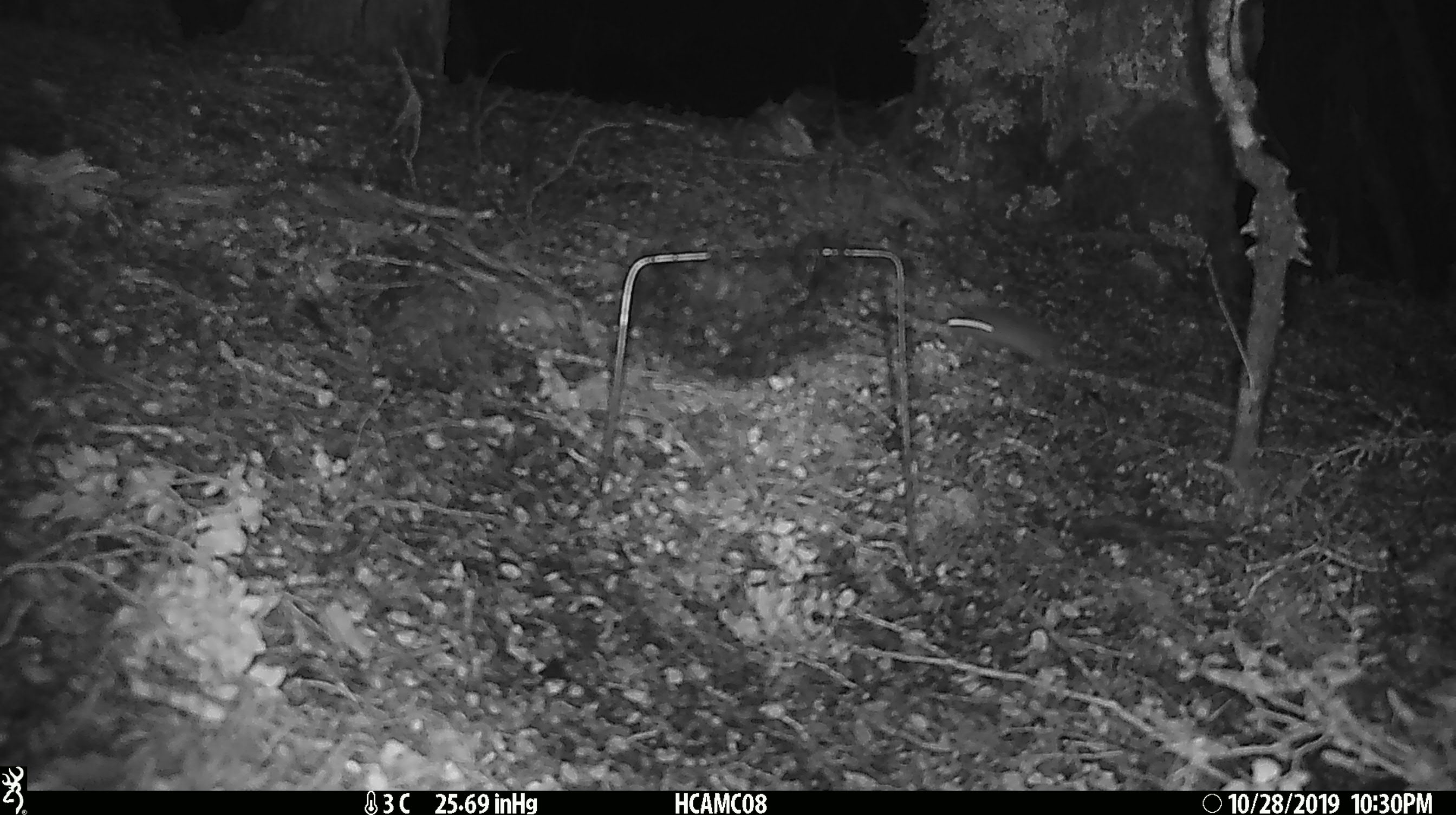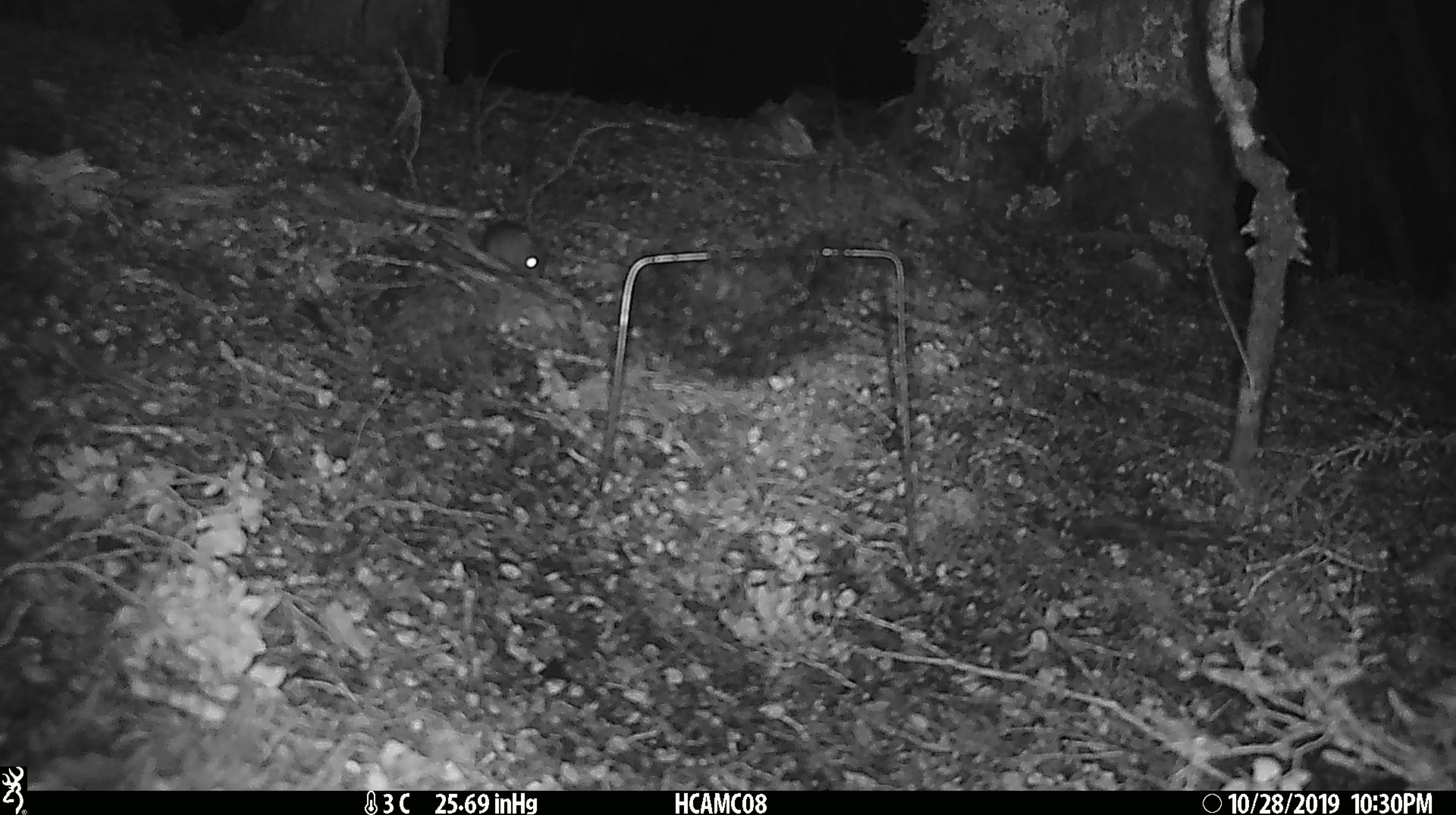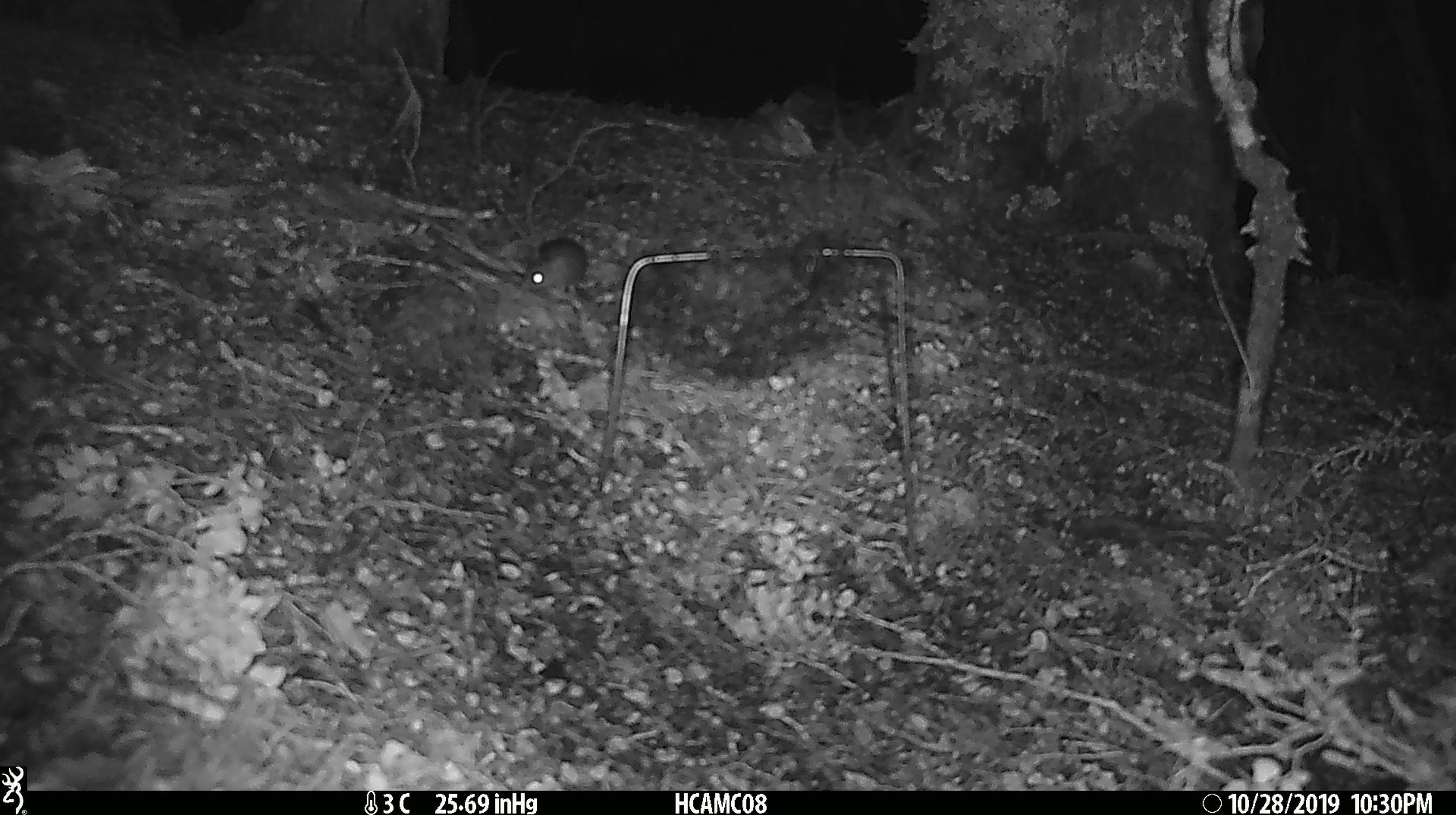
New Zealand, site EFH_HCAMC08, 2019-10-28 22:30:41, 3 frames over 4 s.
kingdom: Animalia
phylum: Chordata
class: Mammalia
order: Rodentia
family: Muridae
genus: Mus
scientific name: Mus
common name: mouse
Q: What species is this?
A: Mouse (Mus).